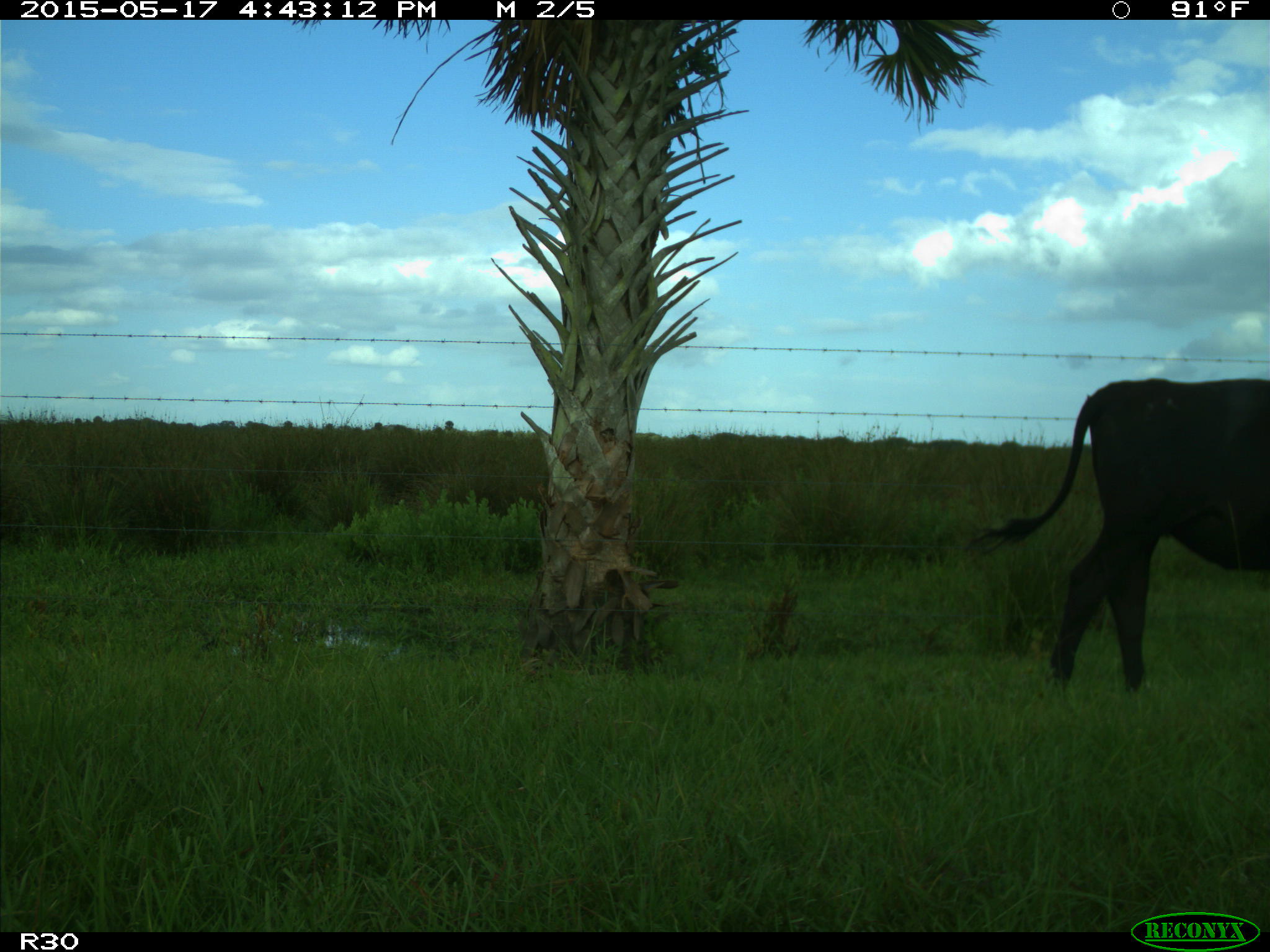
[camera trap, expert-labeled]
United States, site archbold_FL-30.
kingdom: Animalia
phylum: Chordata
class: Mammalia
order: Artiodactyla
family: Bovidae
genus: Bos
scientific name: Bos taurus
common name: domestic cow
Bos taurus (domestic cow).